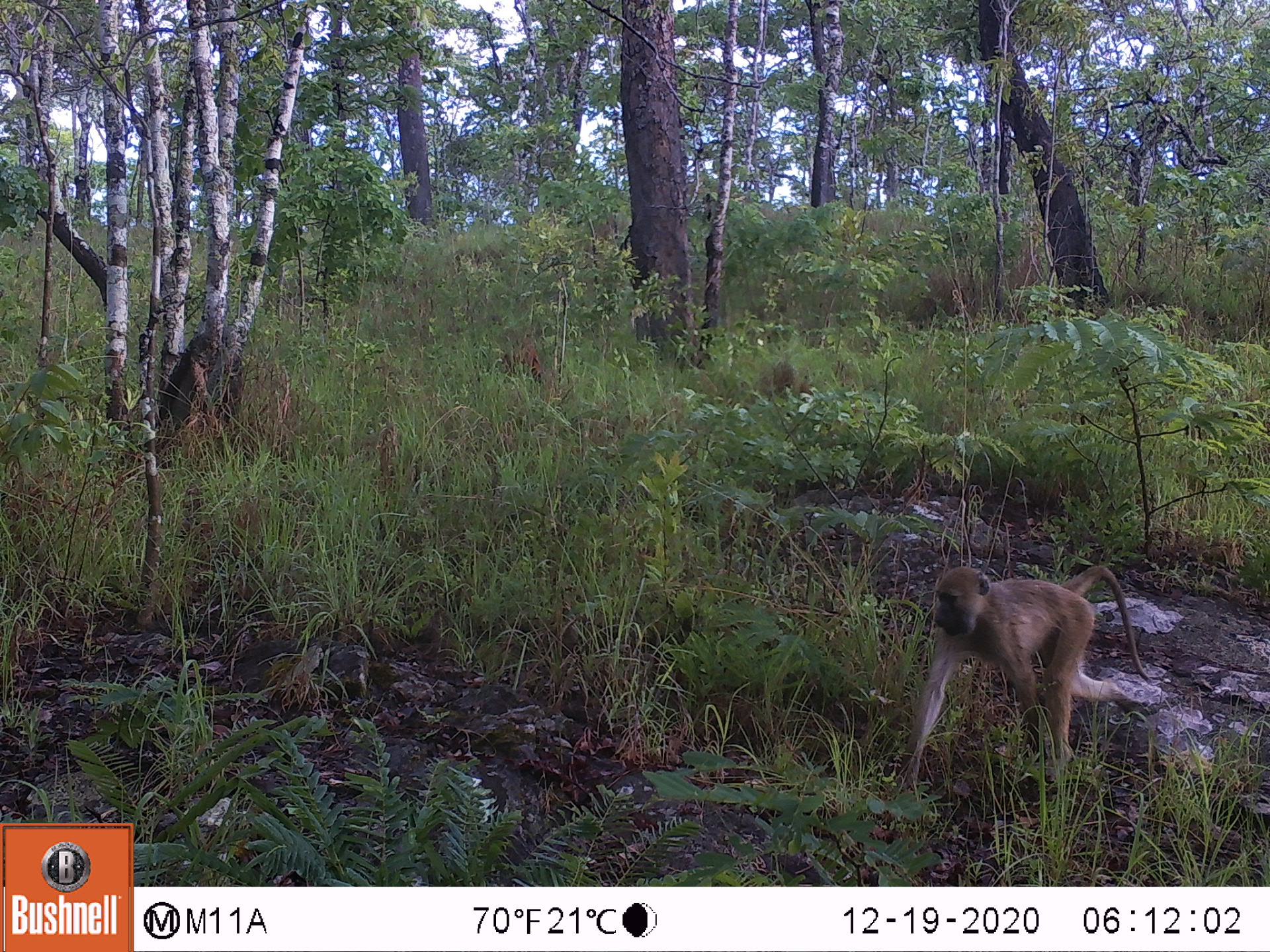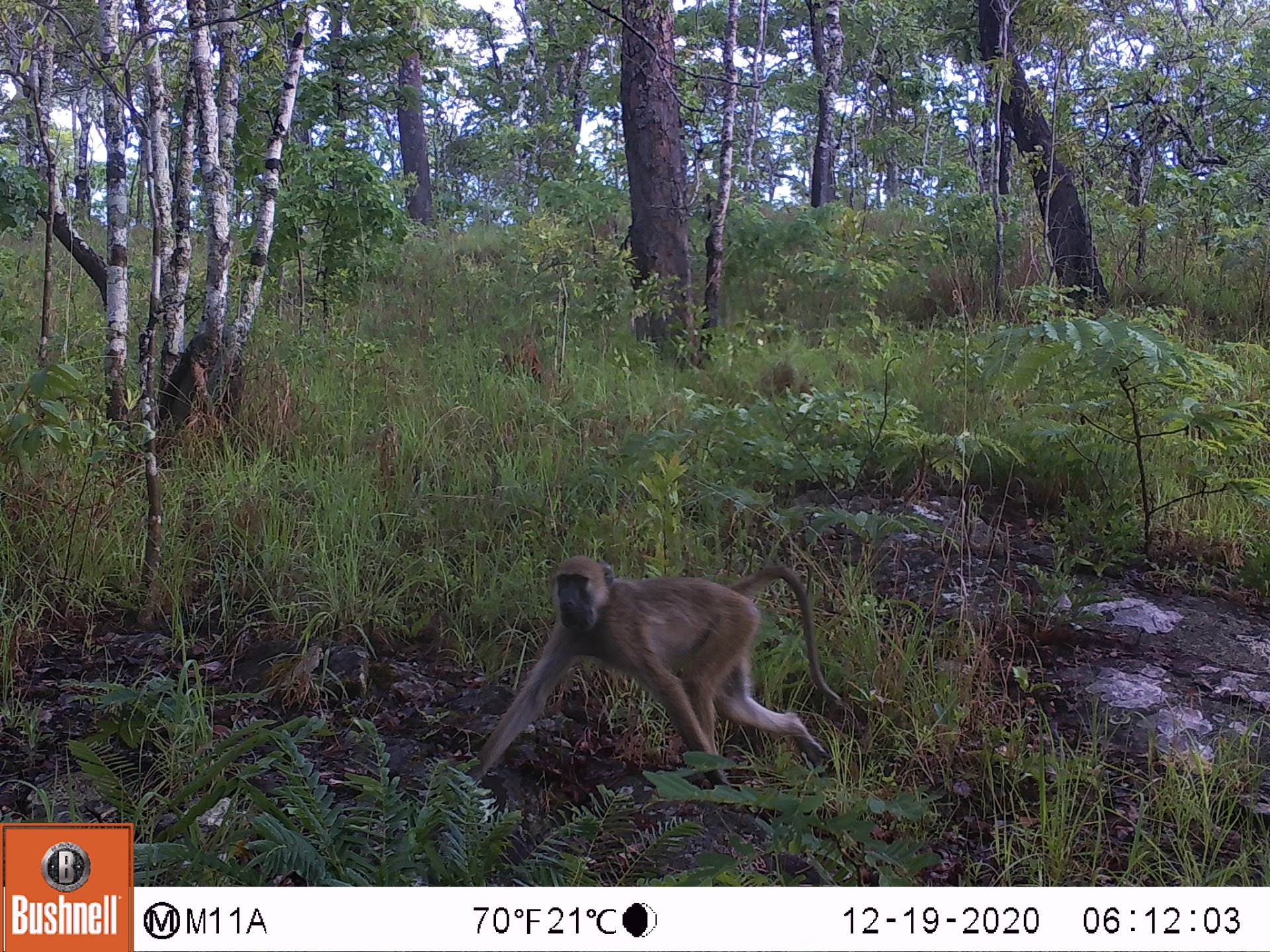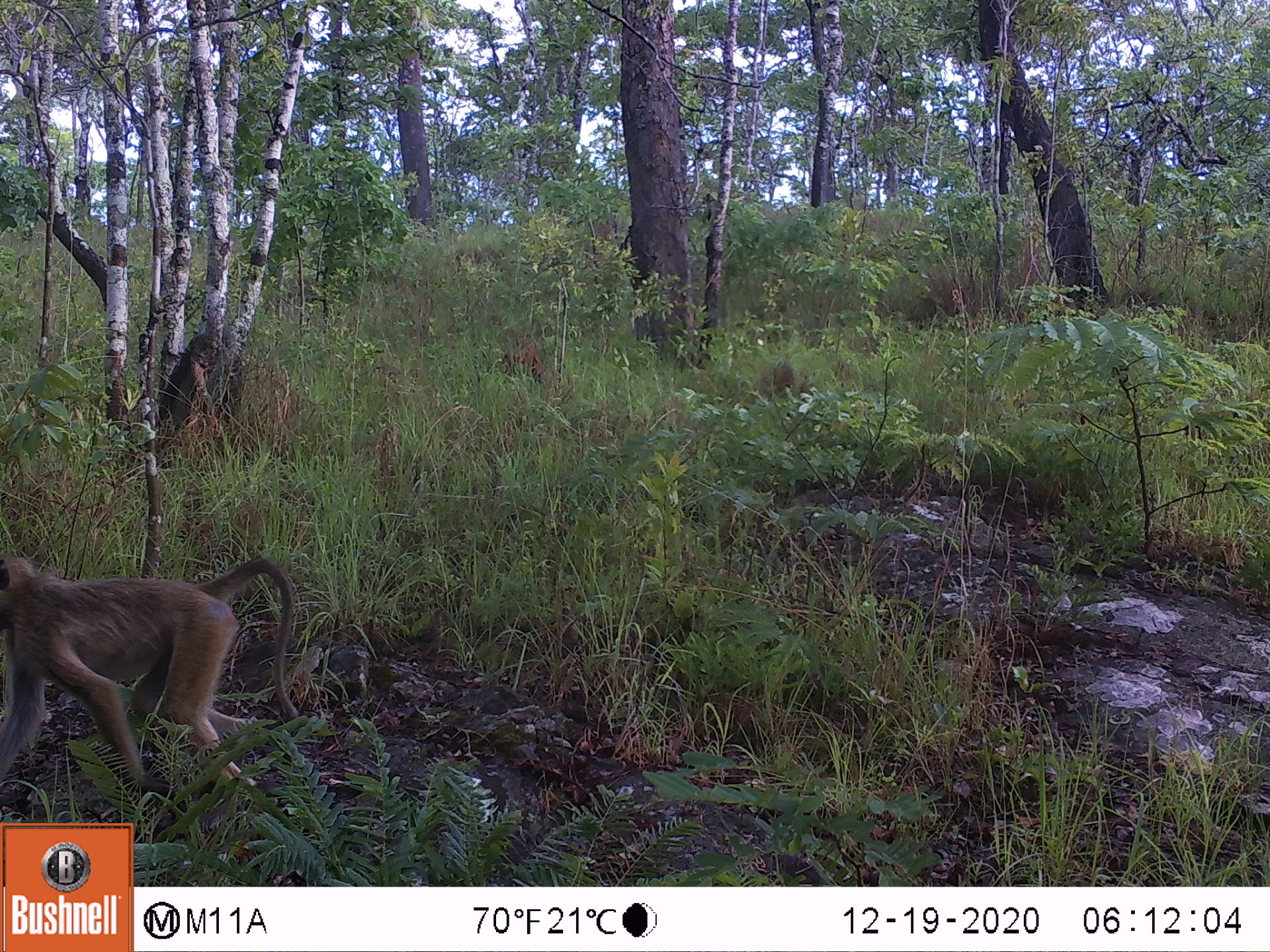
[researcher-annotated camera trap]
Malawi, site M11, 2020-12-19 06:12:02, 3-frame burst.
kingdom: Animalia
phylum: Chordata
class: Mammalia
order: Primates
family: Cercopithecidae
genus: Papio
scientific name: Papio cynocephalus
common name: yellow baboon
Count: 1.